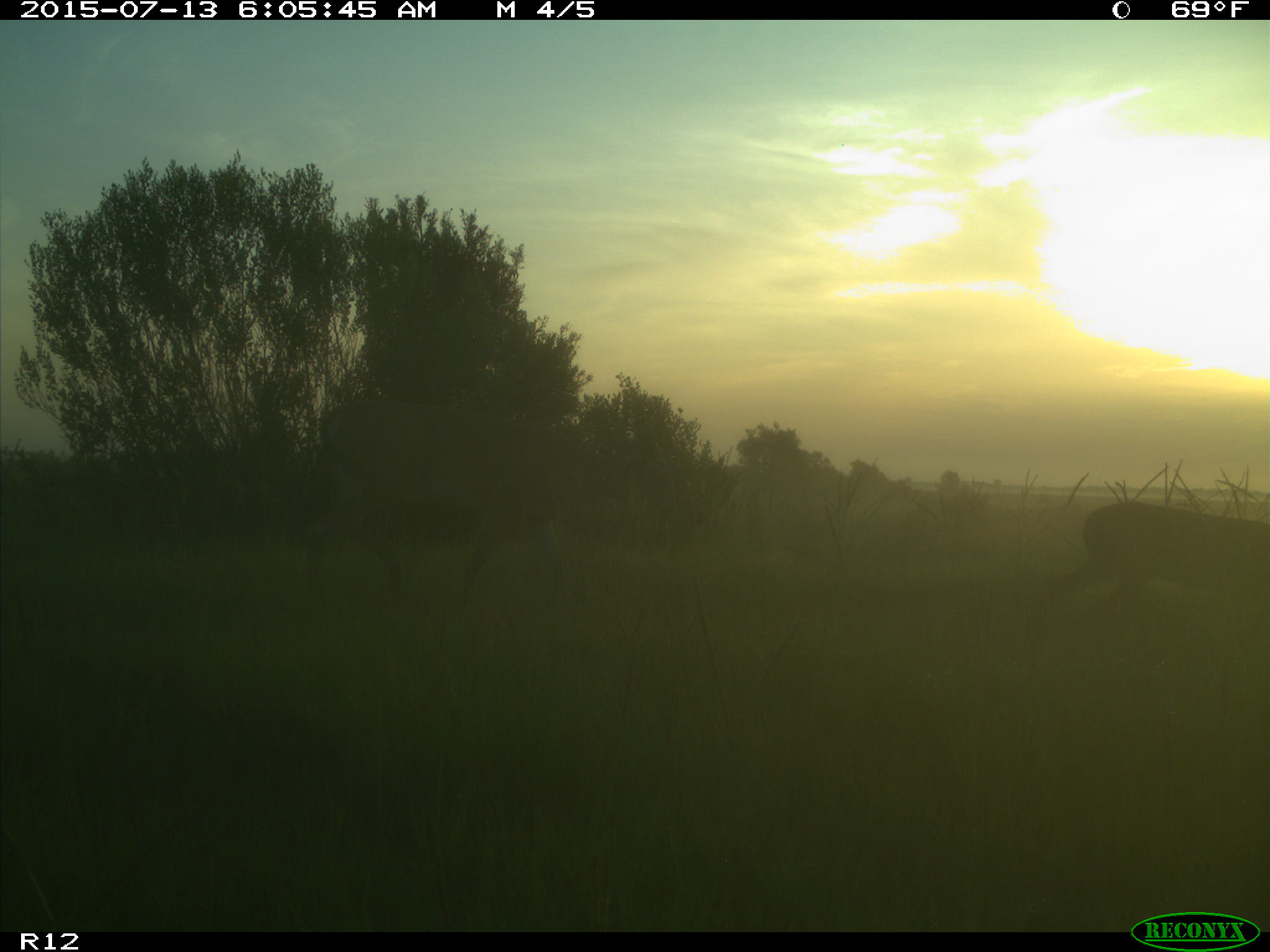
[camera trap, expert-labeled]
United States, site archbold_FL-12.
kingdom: Animalia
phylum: Chordata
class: Mammalia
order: Artiodactyla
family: Cervidae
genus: Odocoileus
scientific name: Odocoileus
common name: deer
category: unidentified deer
Unidentified deer (deer) (Odocoileus).